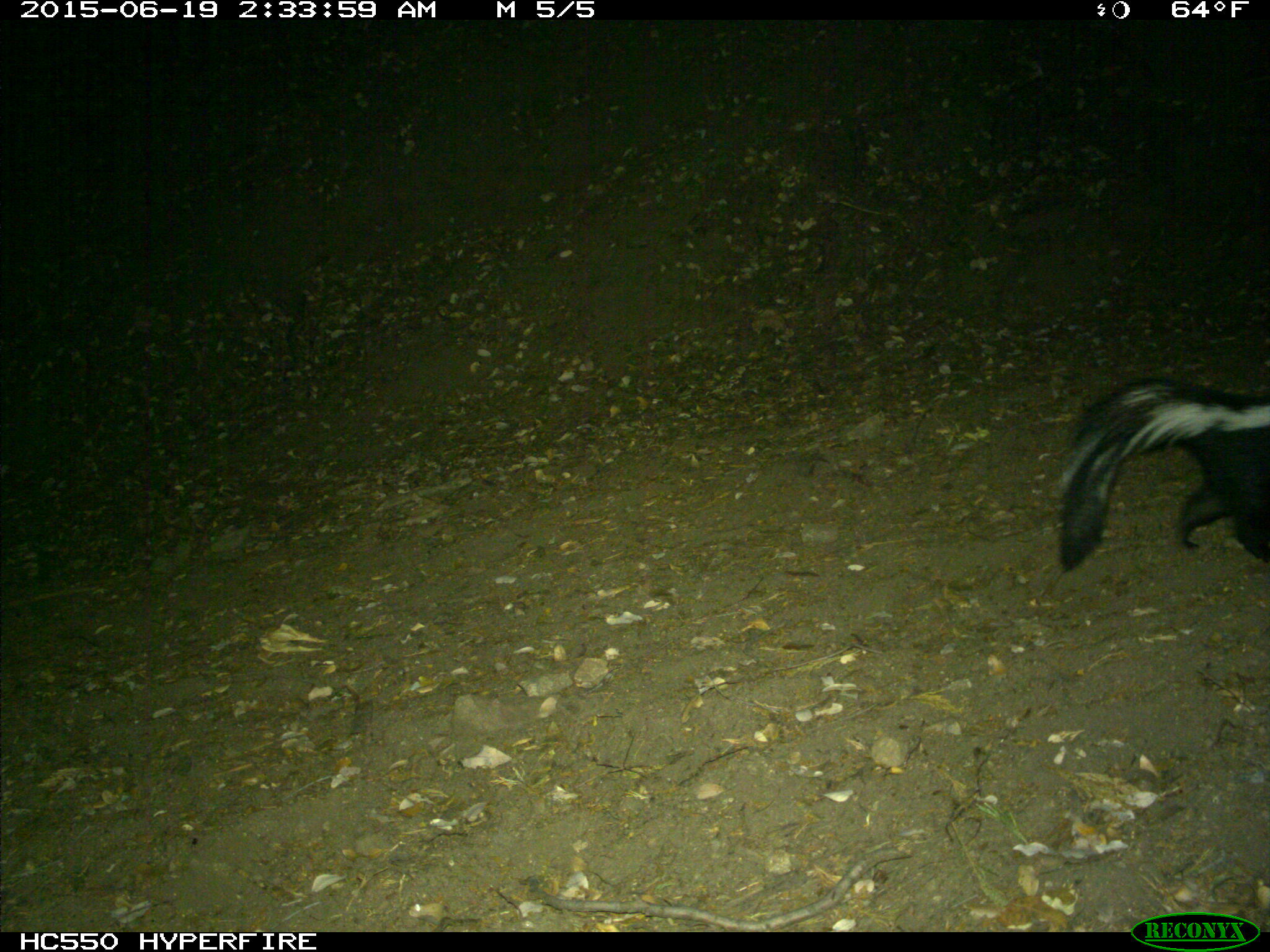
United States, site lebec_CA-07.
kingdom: Animalia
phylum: Chordata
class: Mammalia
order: Carnivora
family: Mephitidae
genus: Mephitis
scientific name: Mephitis mephitis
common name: striped skunk